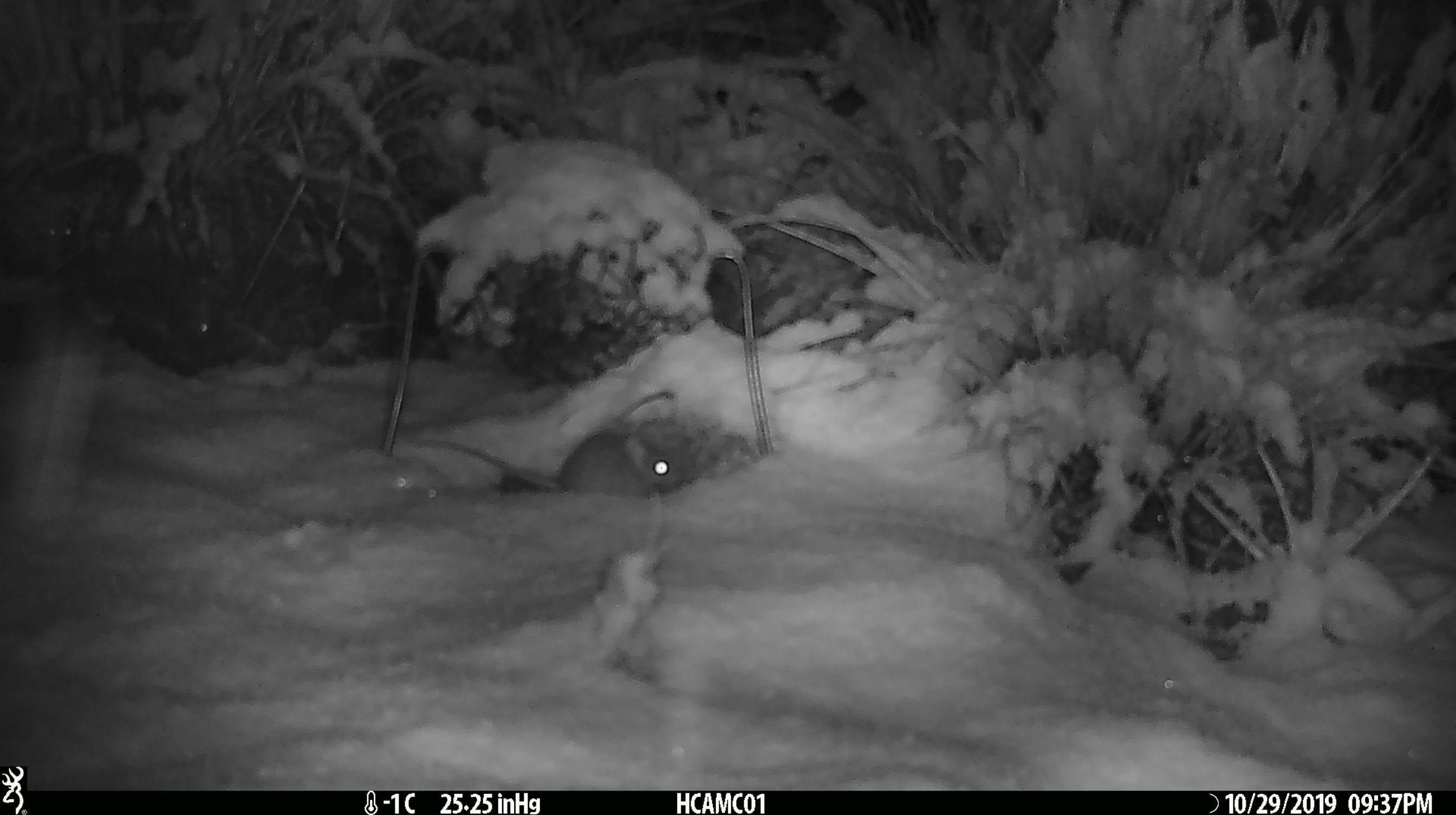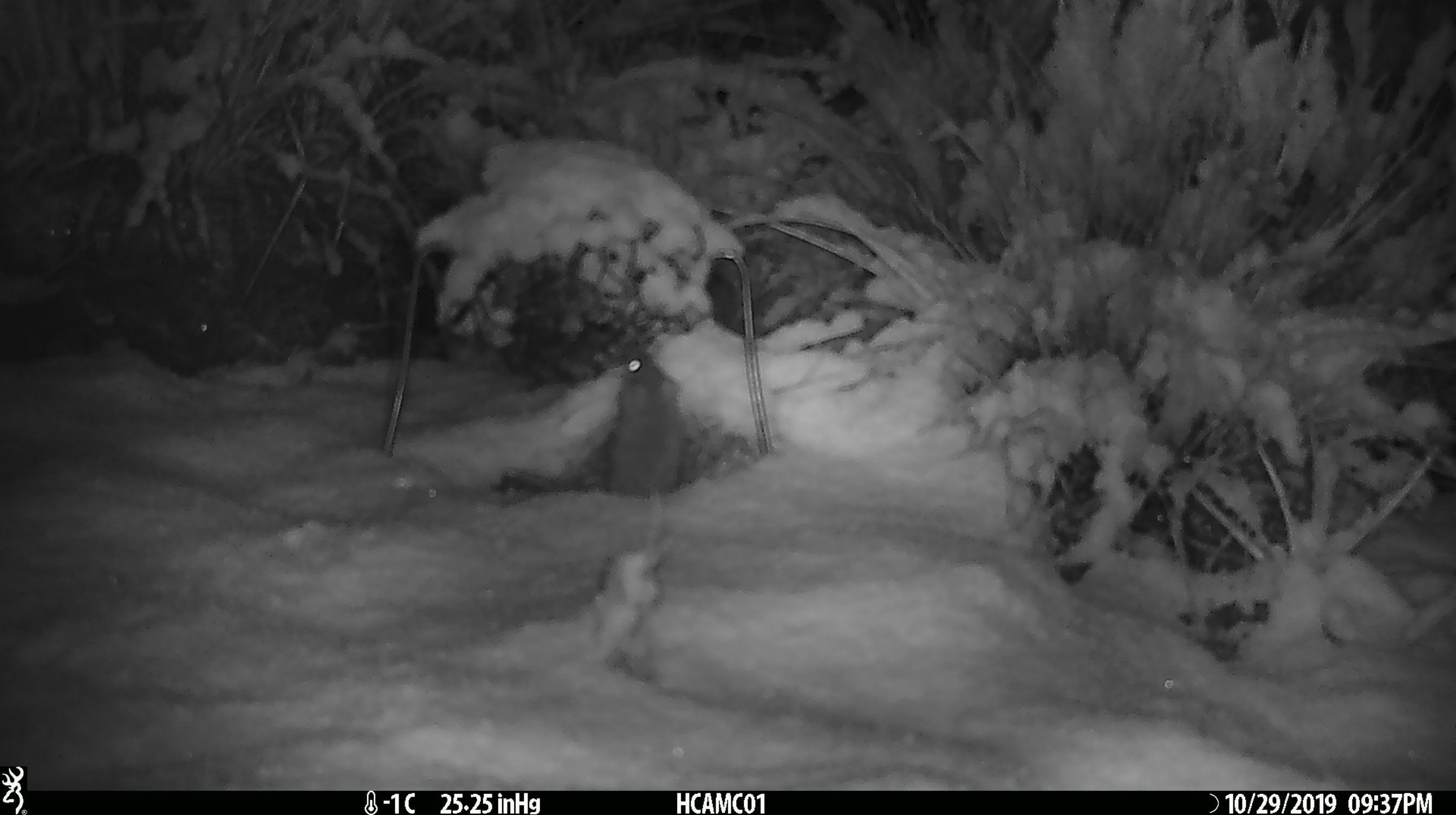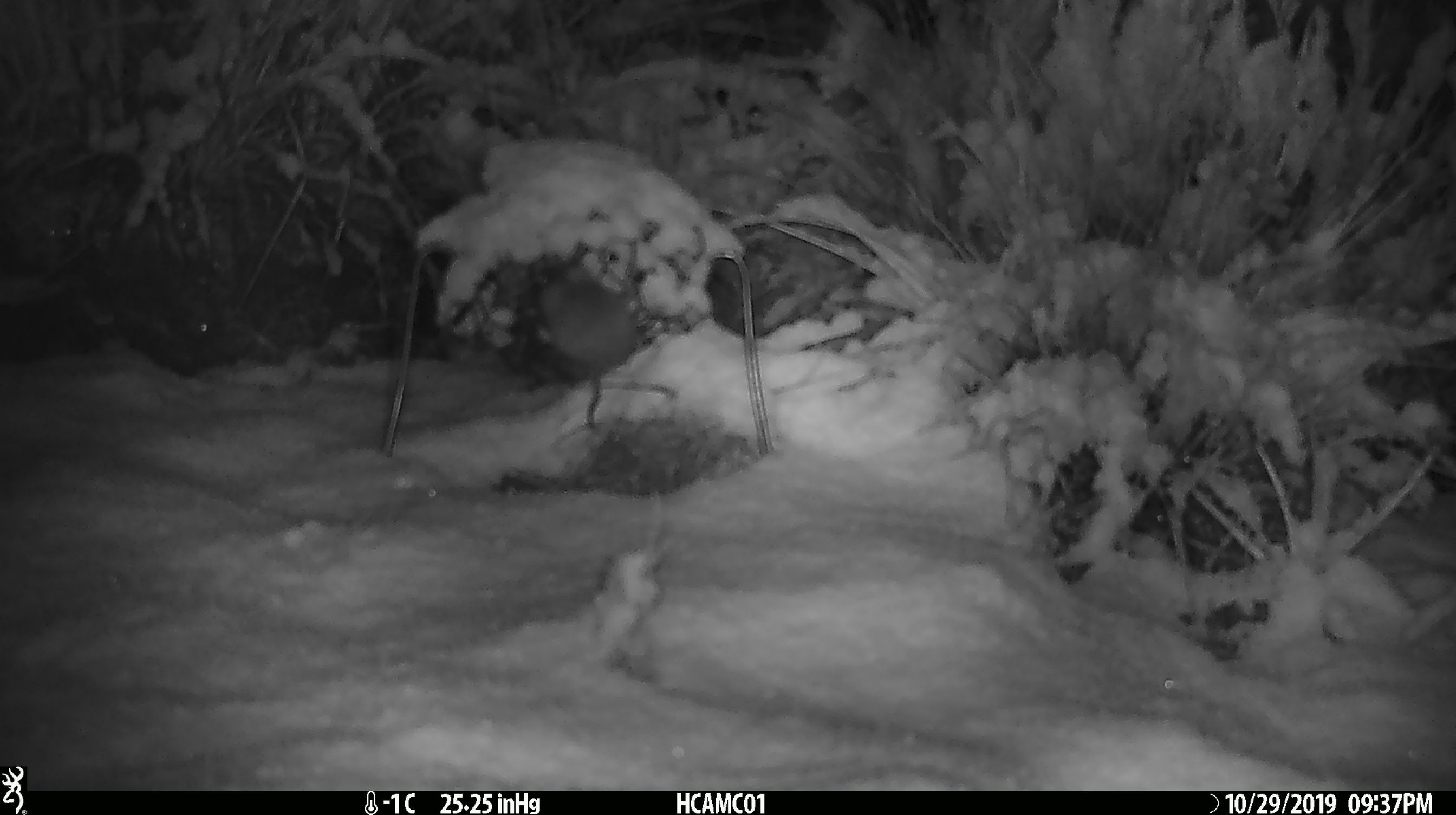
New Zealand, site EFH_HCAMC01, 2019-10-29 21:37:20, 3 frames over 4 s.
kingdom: Animalia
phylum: Chordata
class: Mammalia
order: Rodentia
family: Muridae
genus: Mus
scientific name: Mus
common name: mouse